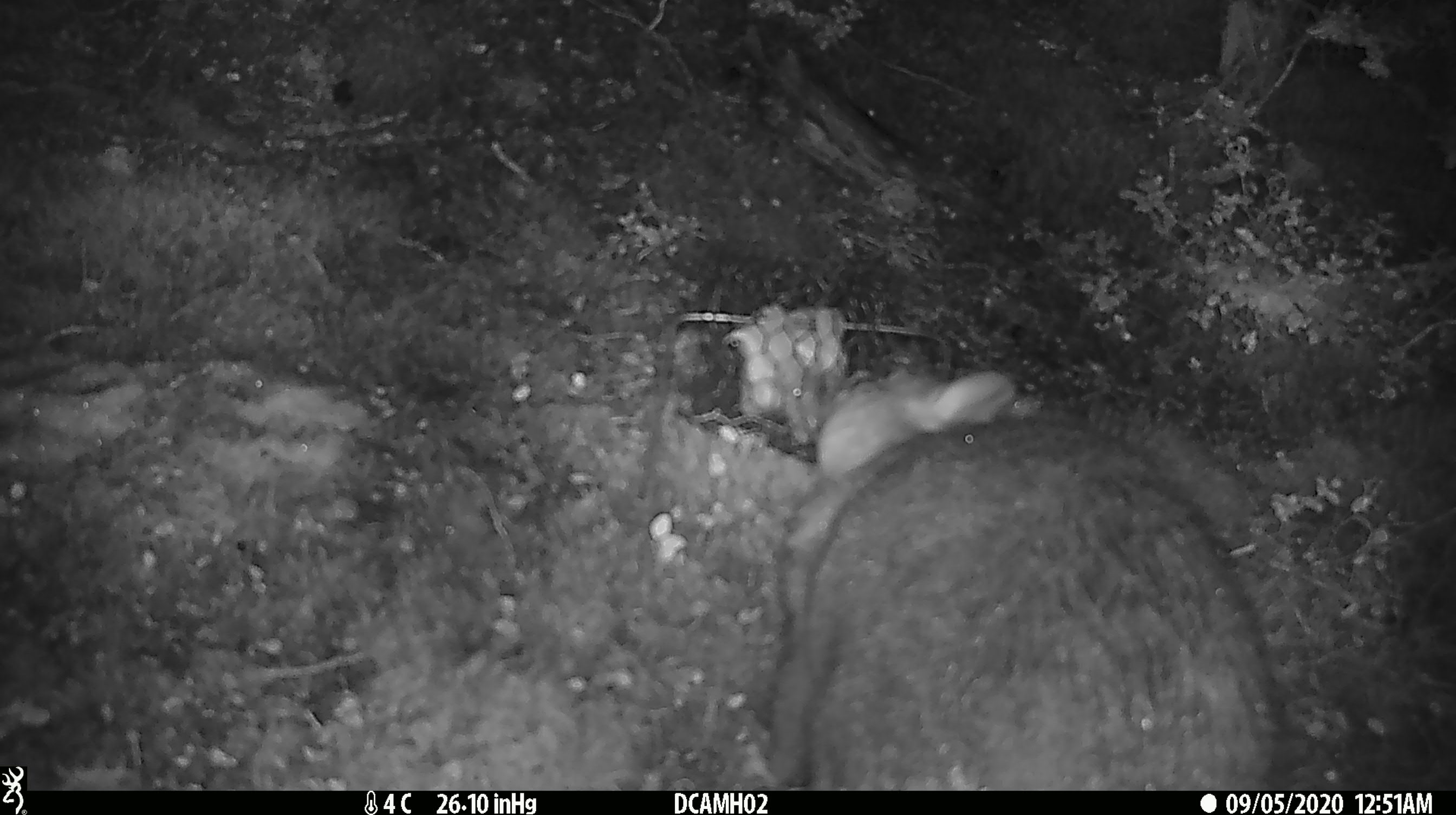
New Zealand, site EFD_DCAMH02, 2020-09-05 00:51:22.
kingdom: Animalia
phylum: Chordata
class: Mammalia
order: Diprotodontia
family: Phalangeridae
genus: Trichosurus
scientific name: Trichosurus vulpecula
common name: common brushtail possum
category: possum